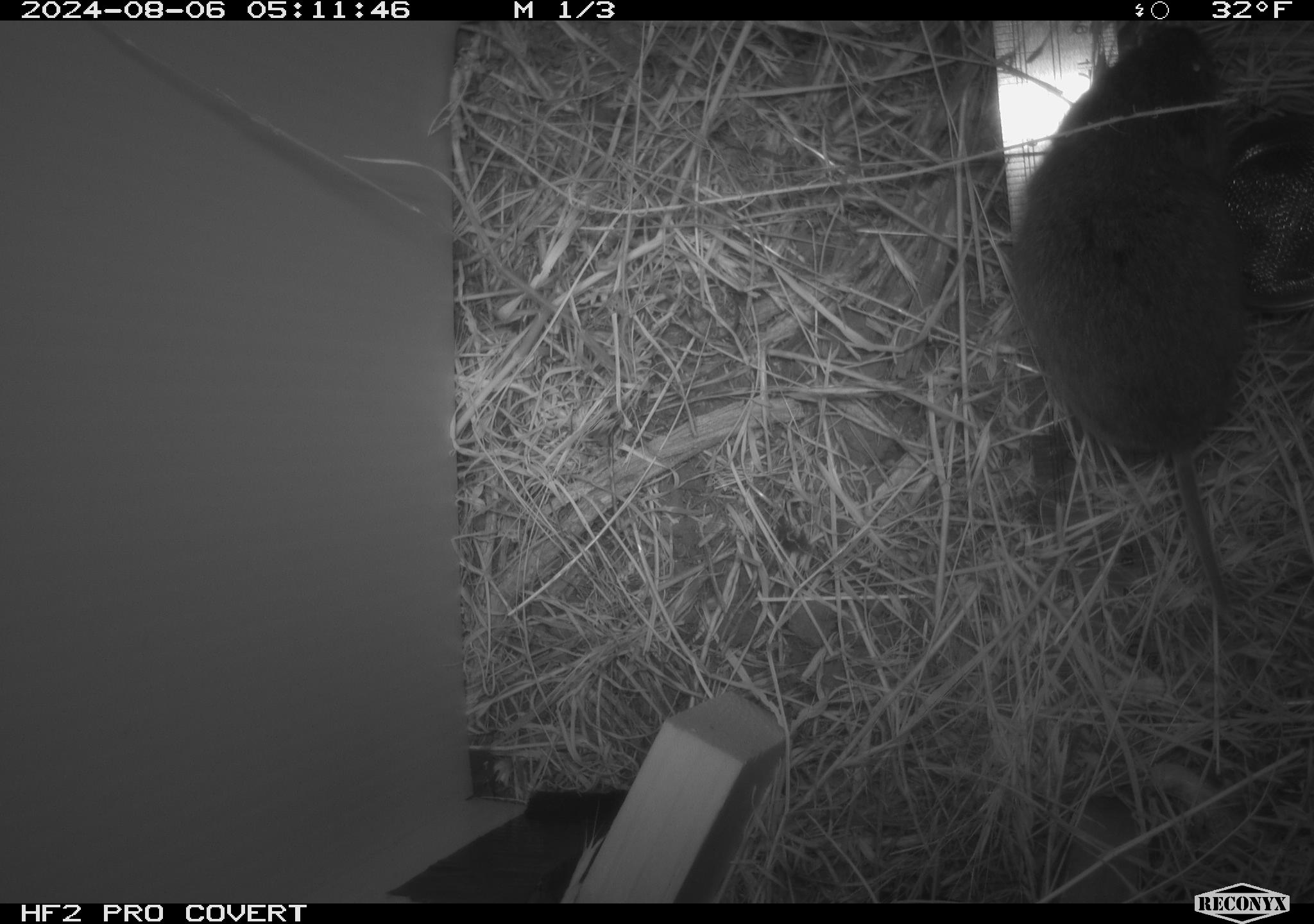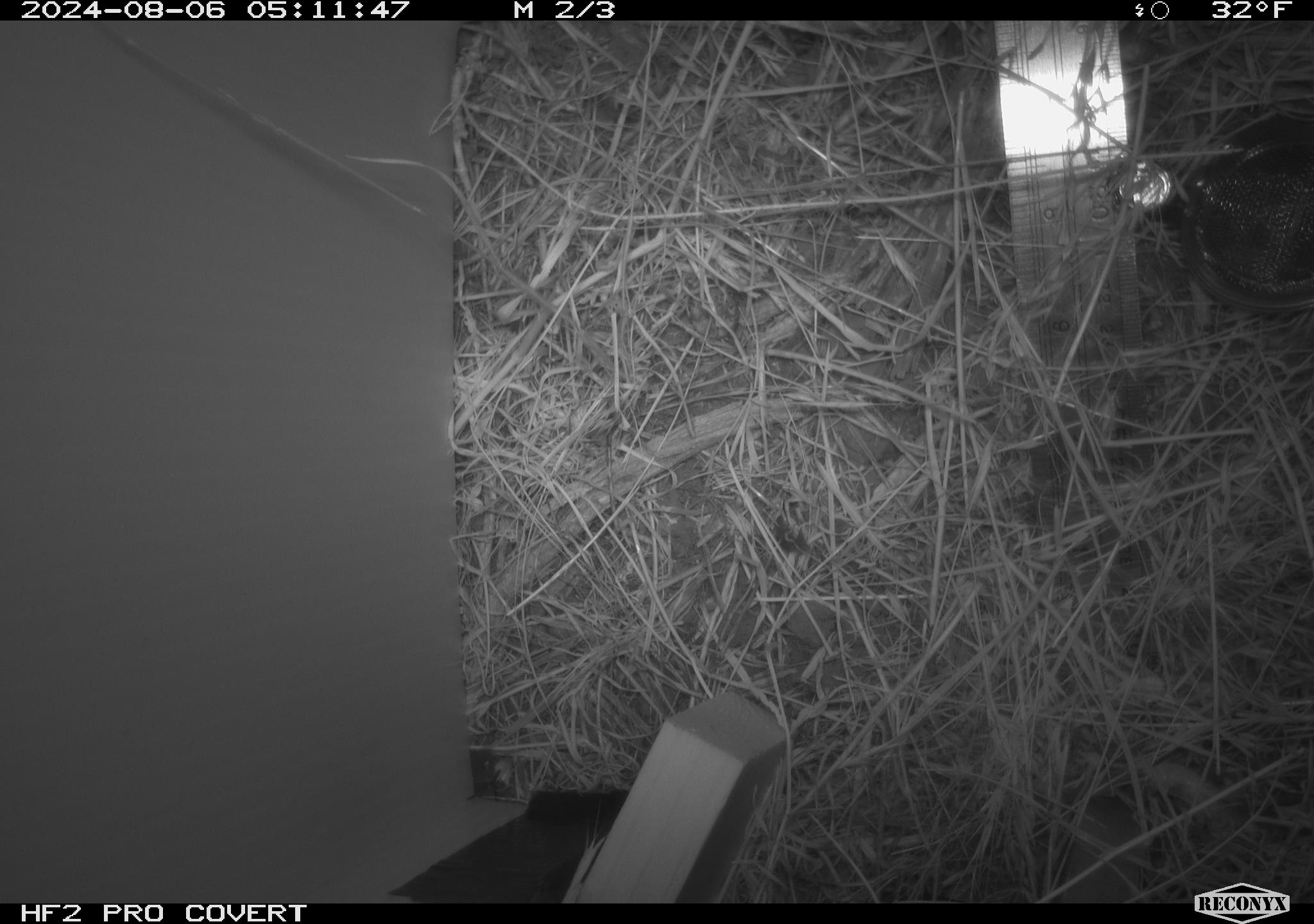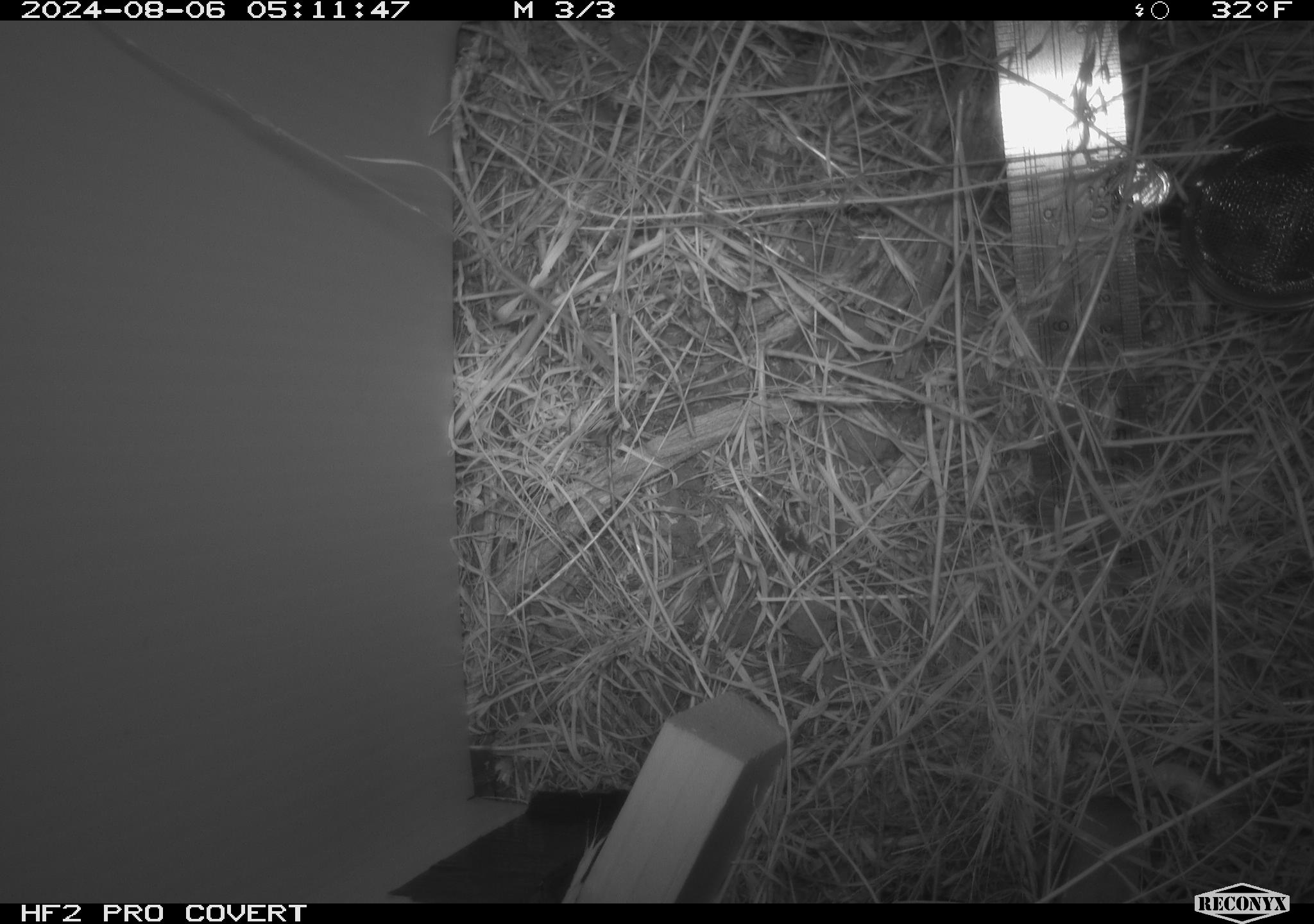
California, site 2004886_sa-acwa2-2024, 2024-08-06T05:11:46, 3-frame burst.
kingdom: Animalia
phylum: Chordata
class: Mammalia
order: Rodentia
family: Cricetidae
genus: Microtus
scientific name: Microtus californicus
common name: california vole